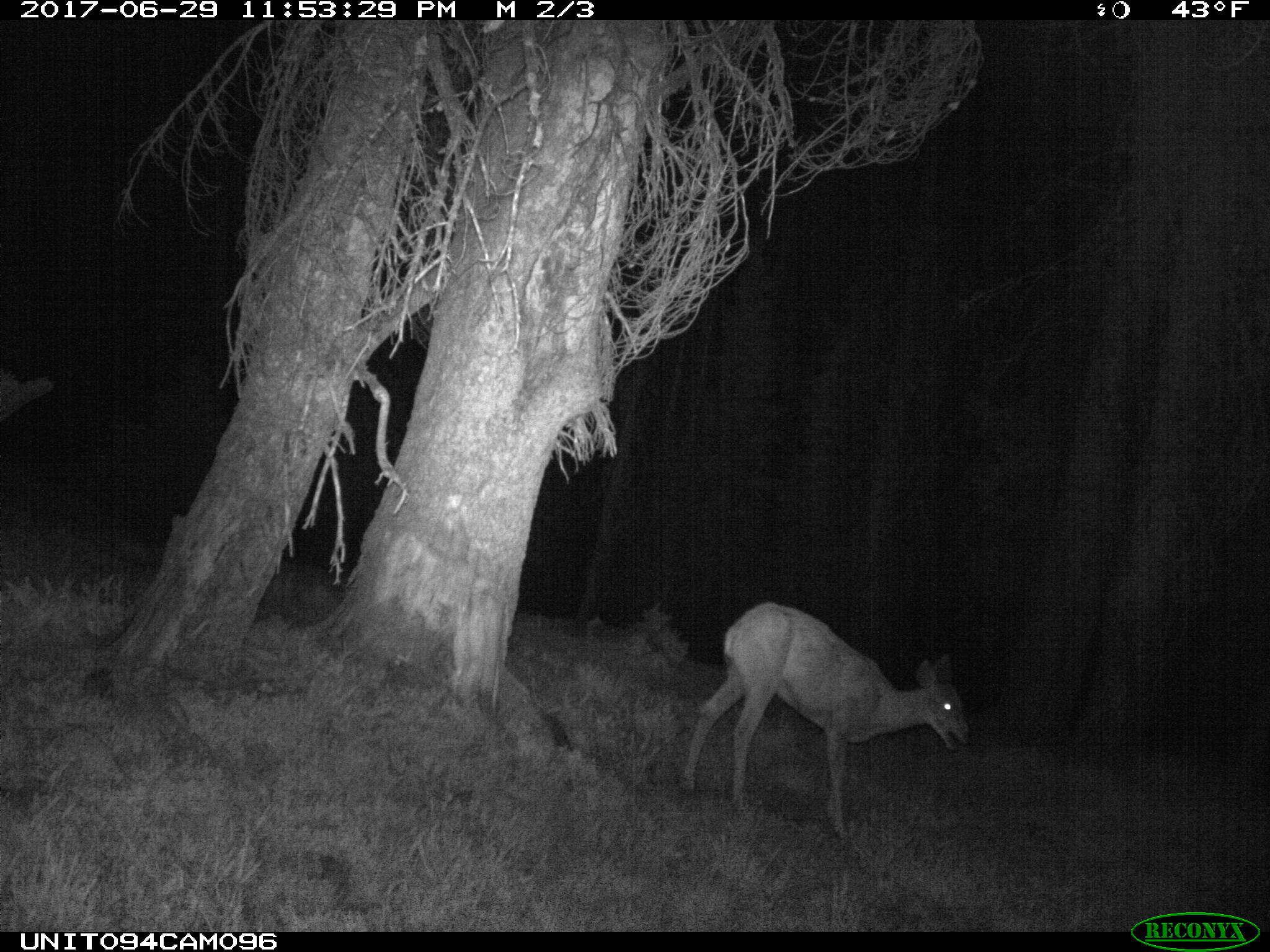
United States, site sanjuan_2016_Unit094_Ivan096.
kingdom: Animalia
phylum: Chordata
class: Mammalia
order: Artiodactyla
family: Cervidae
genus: Odocoileus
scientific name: Odocoileus hemionus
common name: mule deer